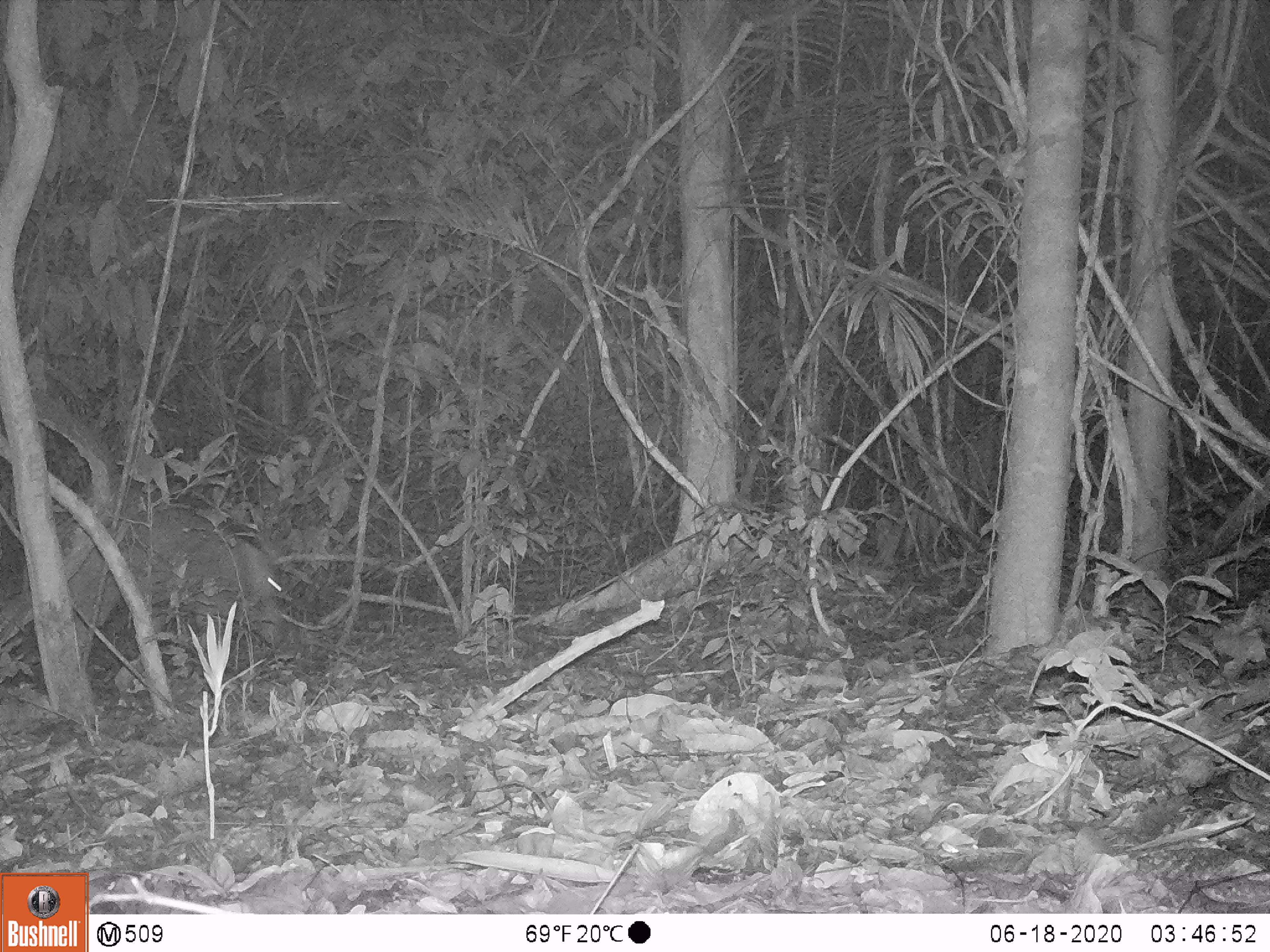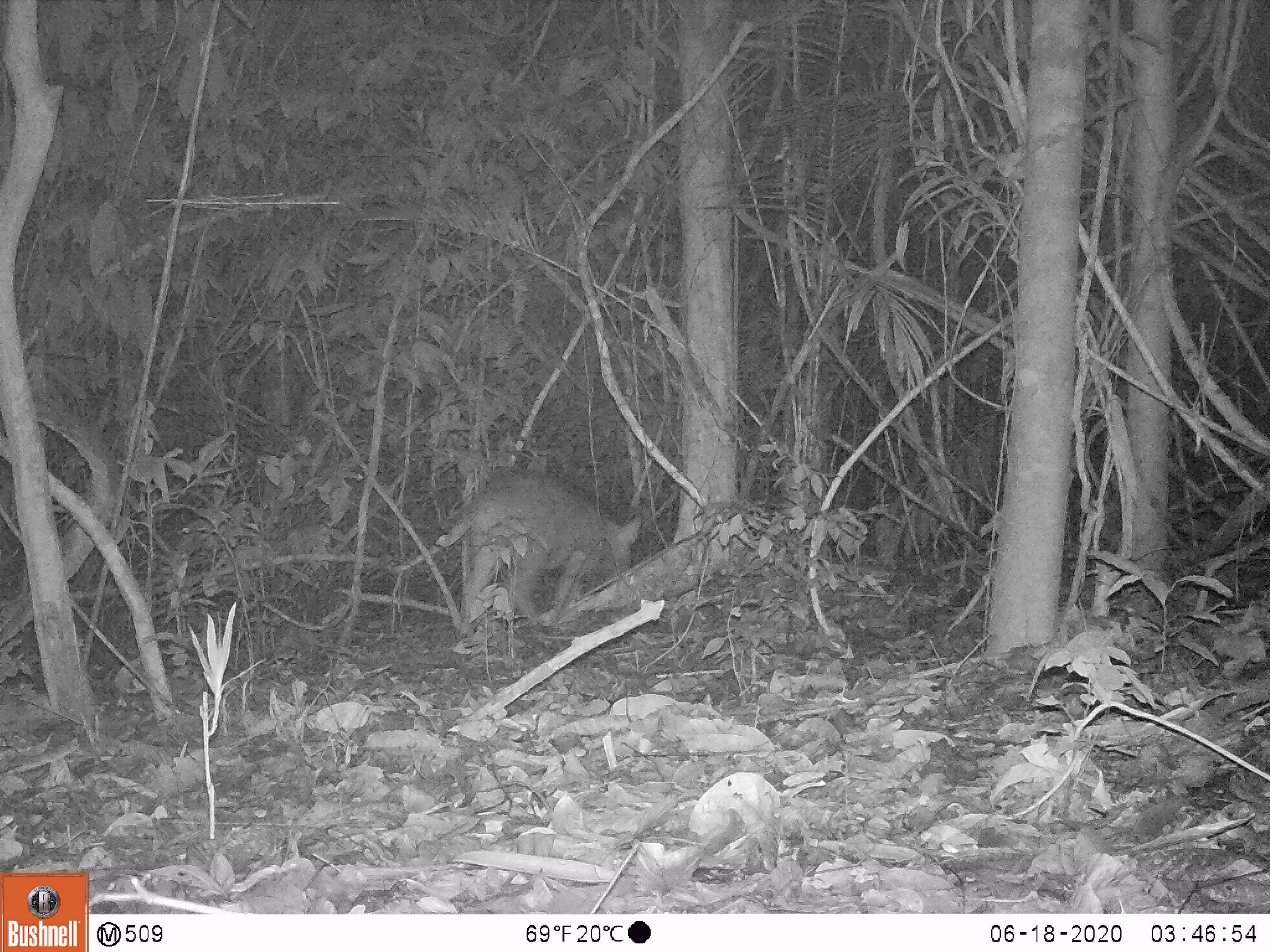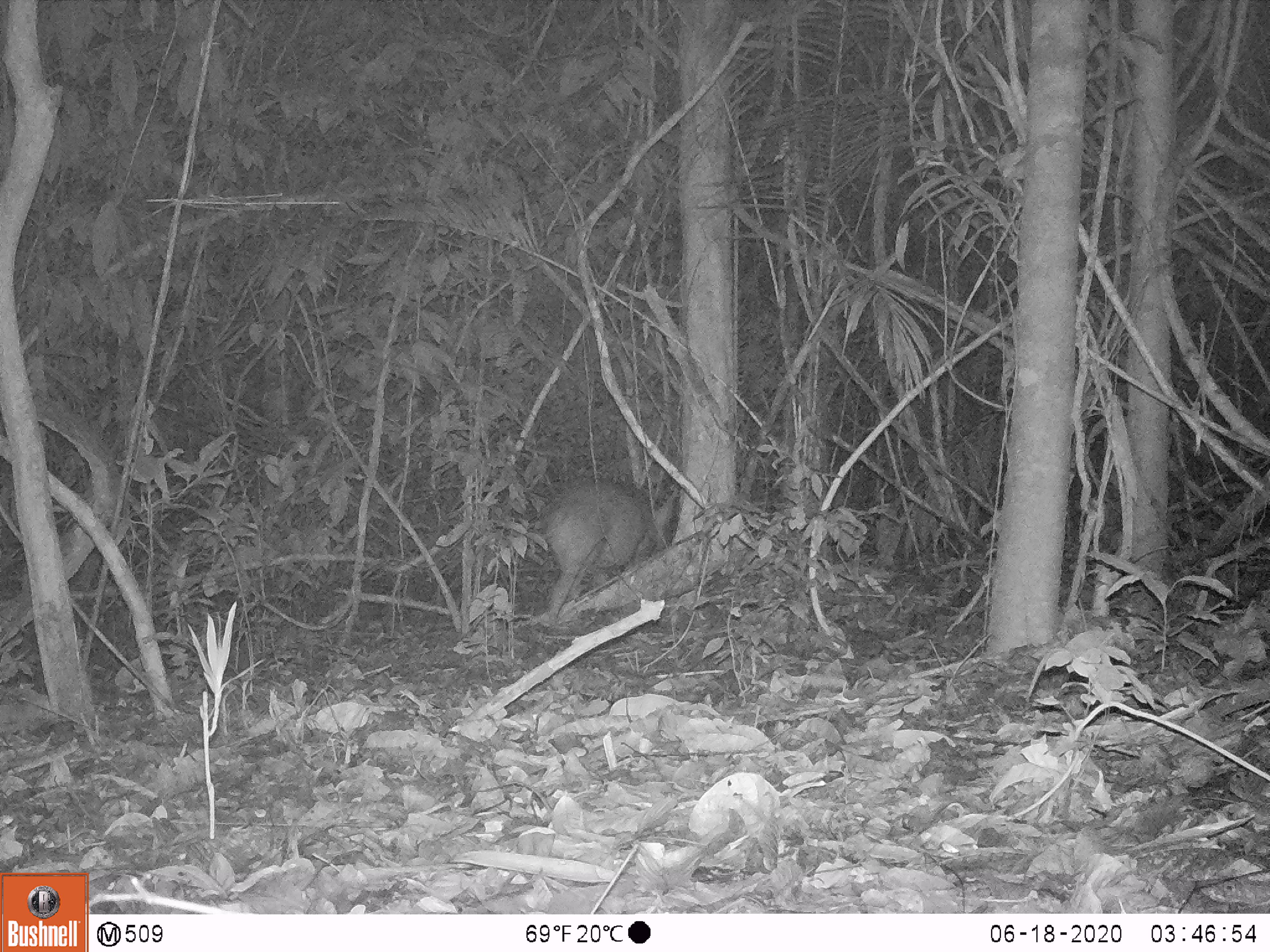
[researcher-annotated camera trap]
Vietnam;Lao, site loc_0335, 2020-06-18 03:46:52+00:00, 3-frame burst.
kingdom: Animalia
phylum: Chordata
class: Mammalia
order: Artiodactyla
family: Suidae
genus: Sus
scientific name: Sus scrofa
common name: eurasian wild pig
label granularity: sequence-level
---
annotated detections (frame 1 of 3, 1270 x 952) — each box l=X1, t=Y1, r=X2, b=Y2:
eurasian wild pig: l=235, t=538, r=289, b=638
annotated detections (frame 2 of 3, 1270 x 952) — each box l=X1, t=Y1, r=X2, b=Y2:
eurasian wild pig: l=460, t=469, r=643, b=636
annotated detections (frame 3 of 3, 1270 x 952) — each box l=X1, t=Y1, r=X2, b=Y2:
eurasian wild pig: l=537, t=477, r=676, b=621